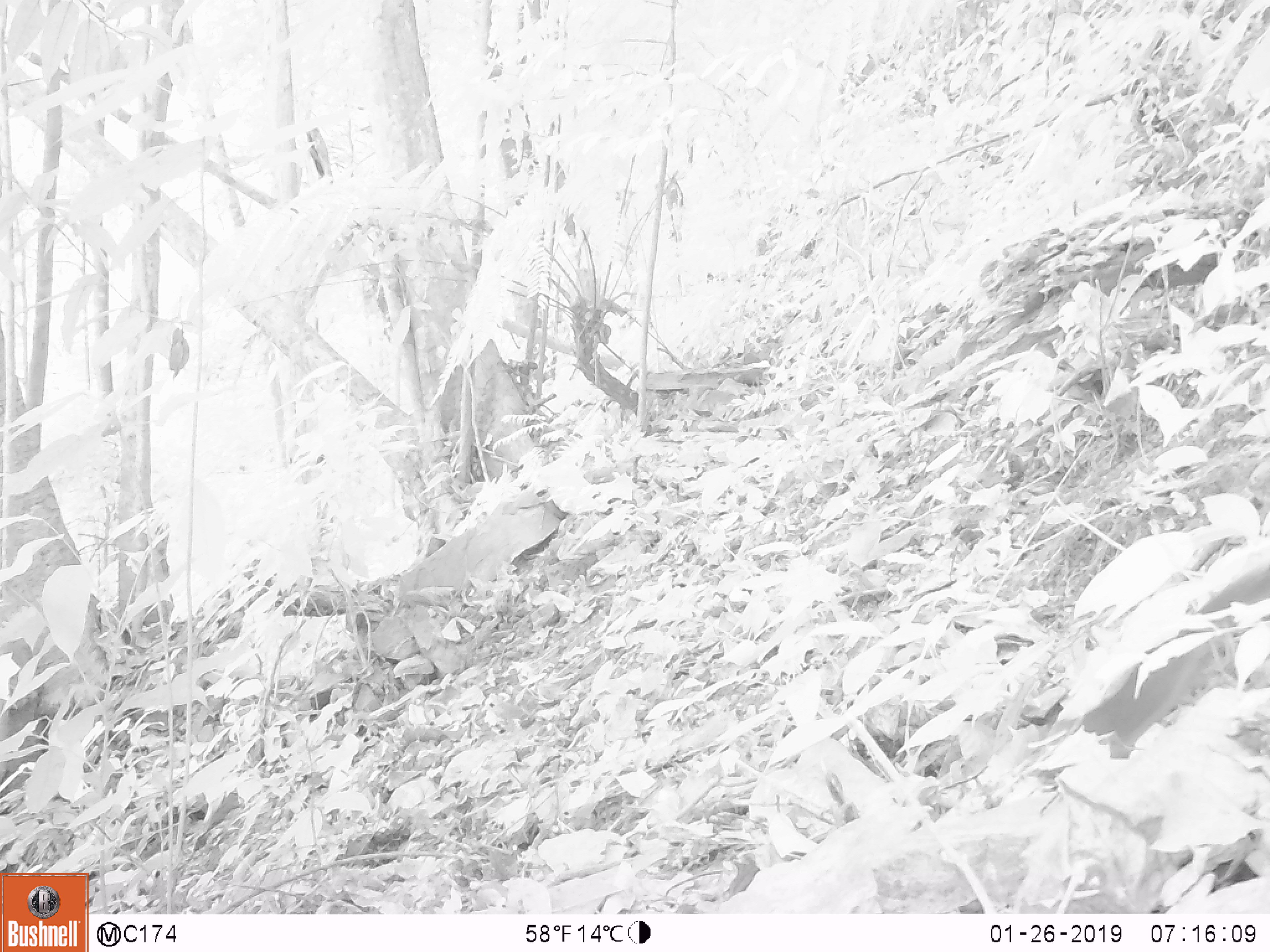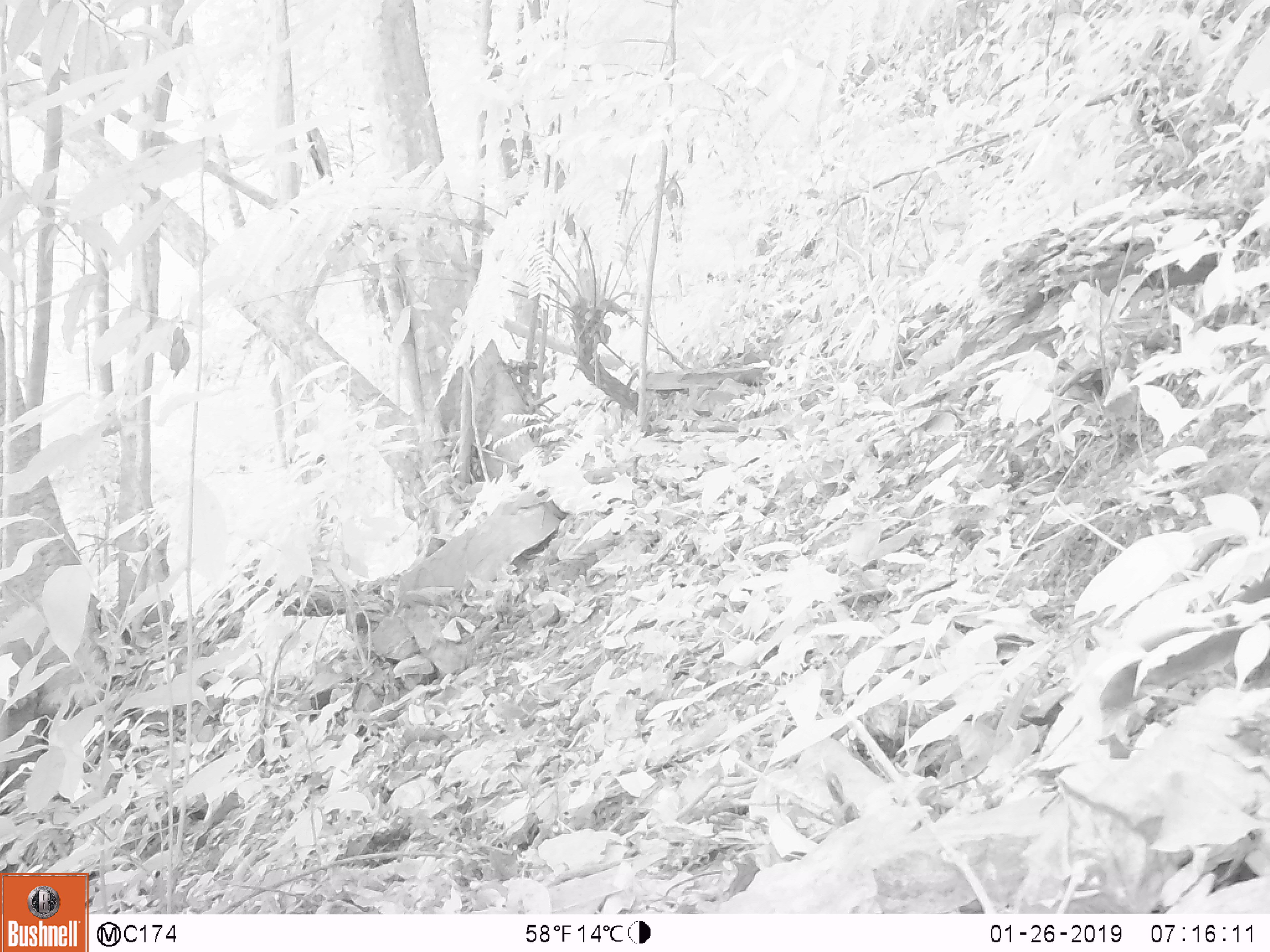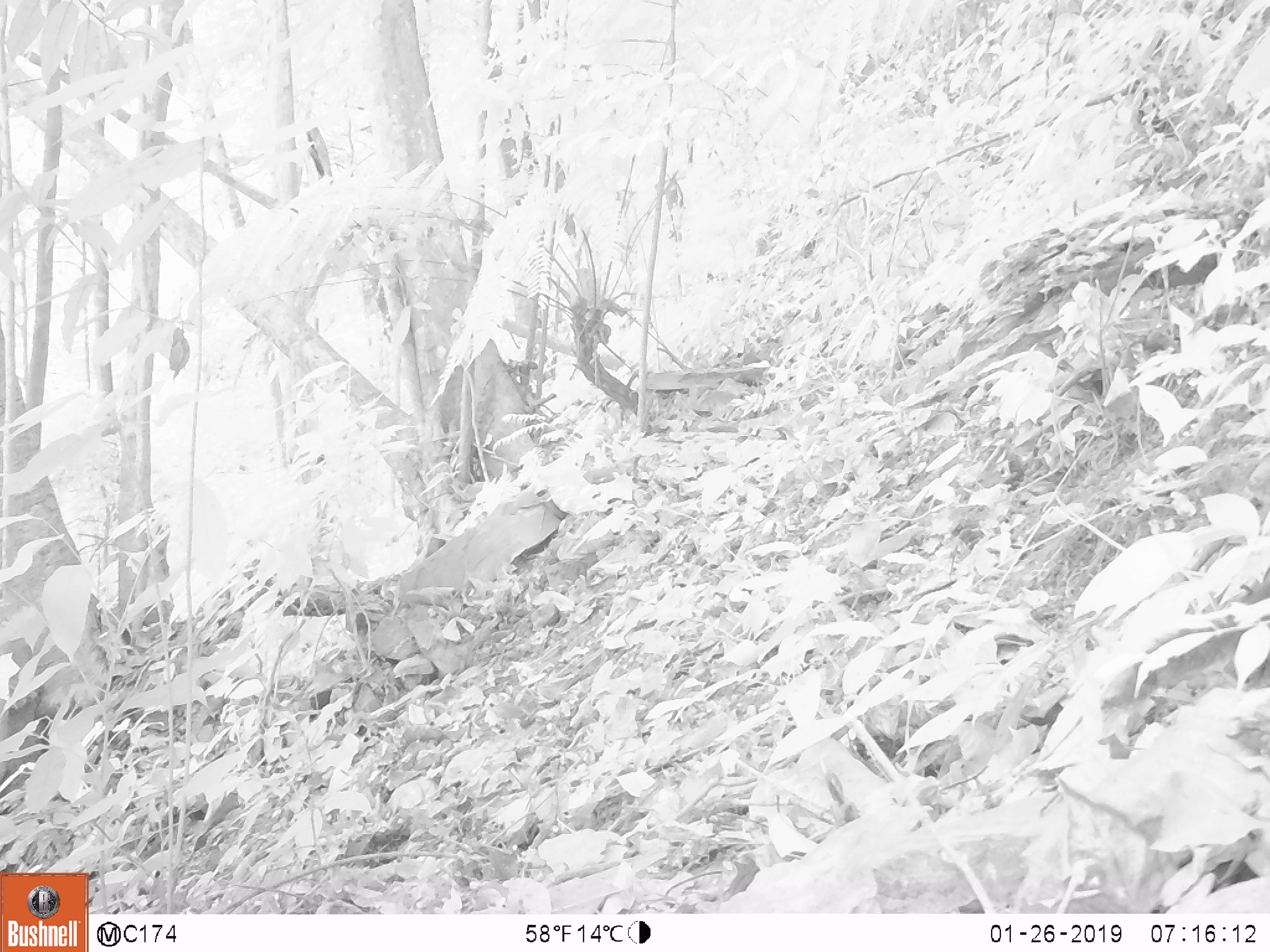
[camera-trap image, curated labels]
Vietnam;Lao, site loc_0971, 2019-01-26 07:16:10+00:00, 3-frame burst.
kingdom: Animalia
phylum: Chordata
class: Mammalia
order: Rodentia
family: Sciuridae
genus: Dremomys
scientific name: Dremomys rufigenis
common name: red-cheeked squirrel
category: red cheeked squirrel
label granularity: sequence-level